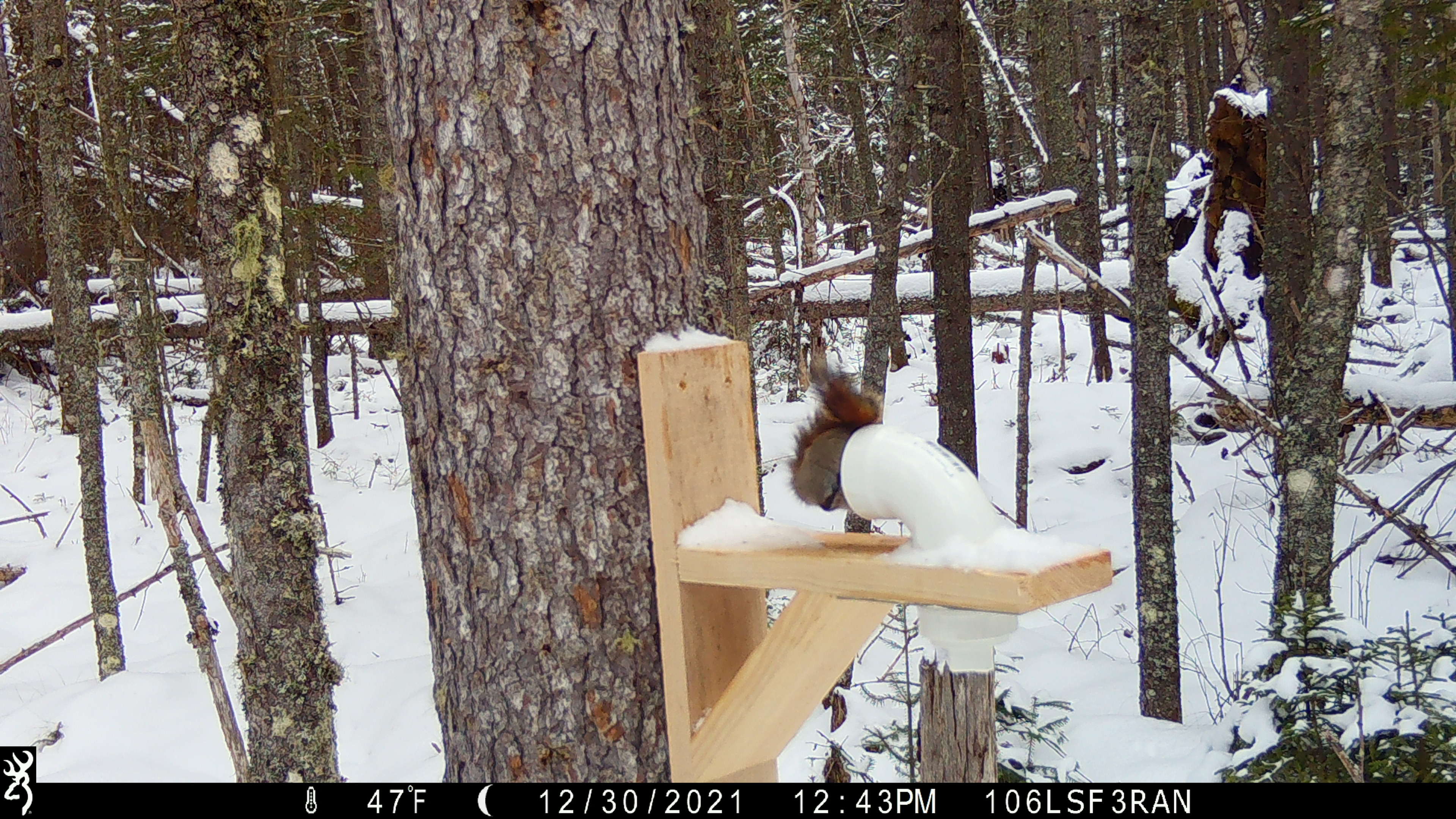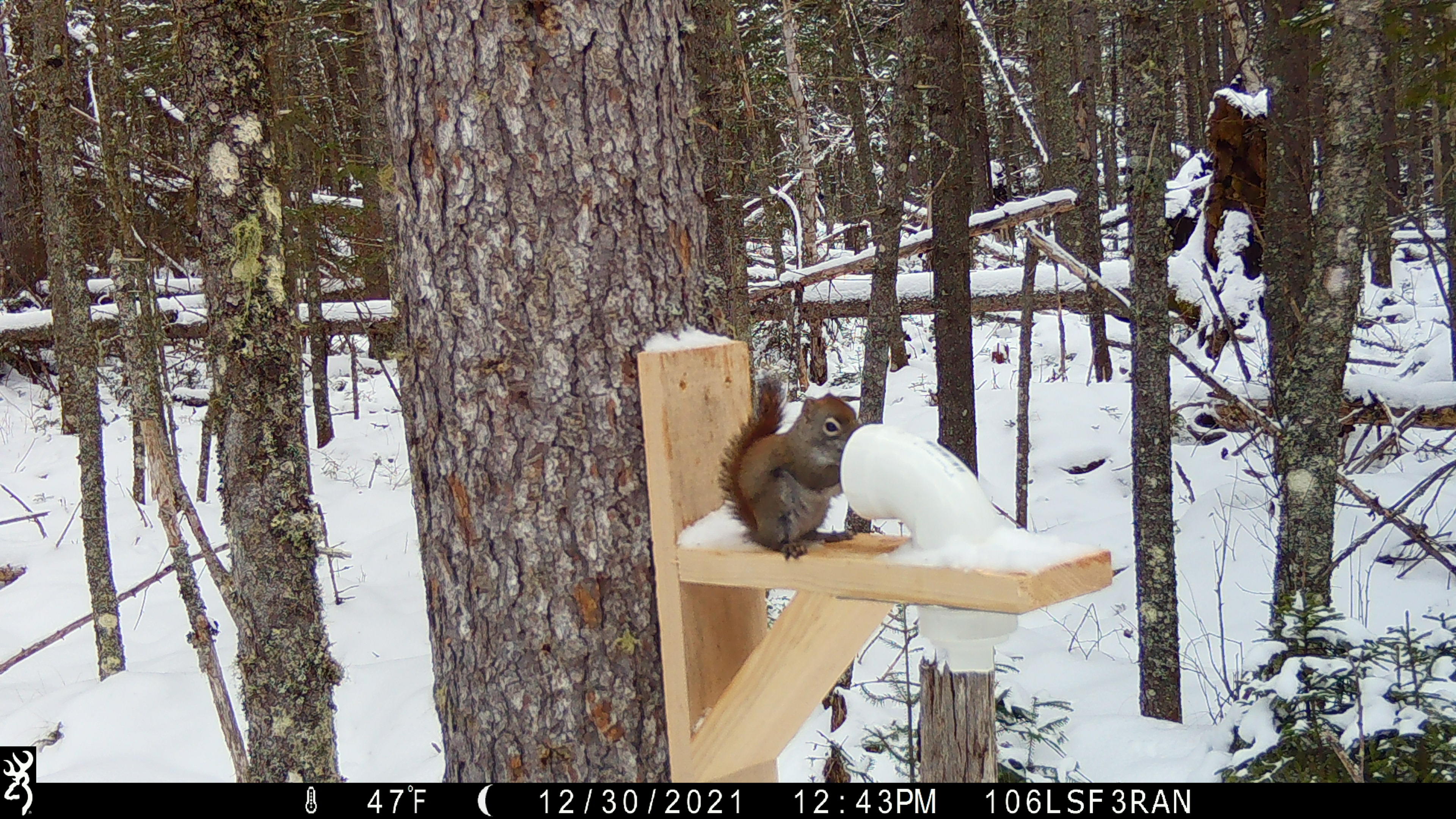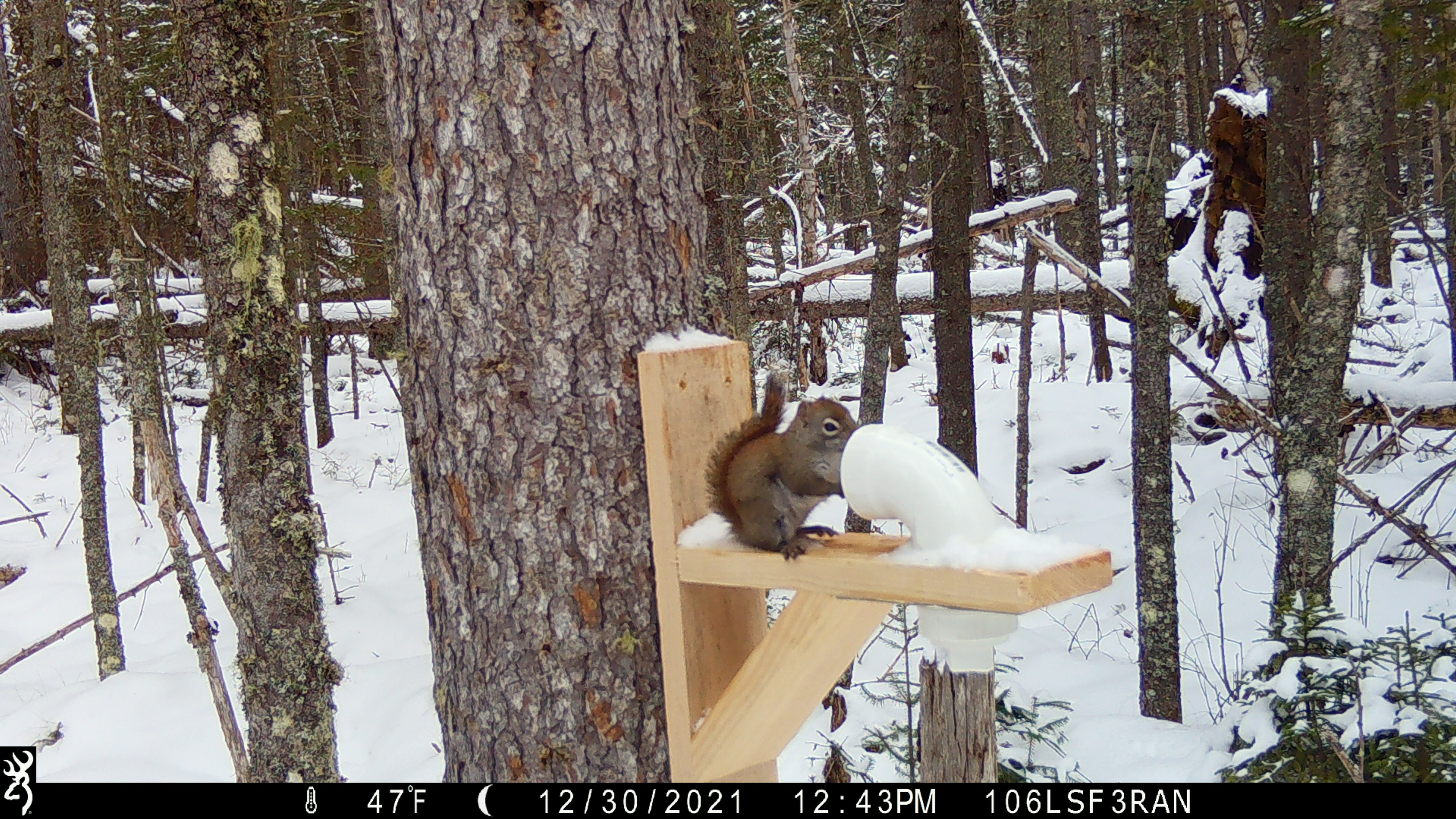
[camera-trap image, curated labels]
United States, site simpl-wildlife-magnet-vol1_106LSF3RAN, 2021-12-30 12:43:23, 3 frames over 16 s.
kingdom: Animalia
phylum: Chordata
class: Mammalia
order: Rodentia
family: Sciuridae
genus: Tamiasciurus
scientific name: Tamiasciurus hudsonicus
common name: red squirrel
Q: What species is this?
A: Red squirrel (Tamiasciurus hudsonicus).